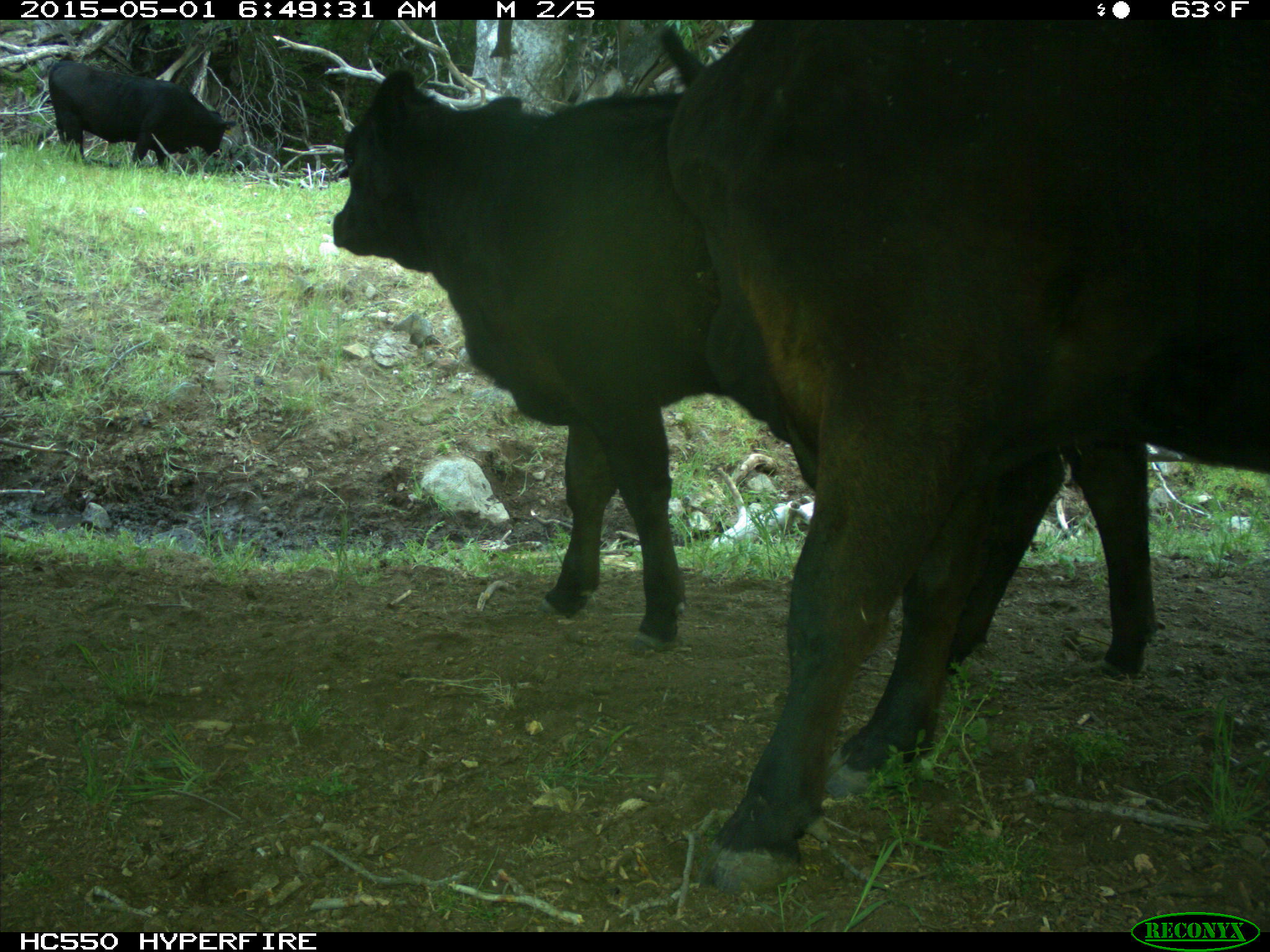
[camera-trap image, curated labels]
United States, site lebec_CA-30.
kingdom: Animalia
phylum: Chordata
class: Mammalia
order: Artiodactyla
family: Bovidae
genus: Bos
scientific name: Bos taurus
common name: domestic cow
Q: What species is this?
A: Bos taurus (domestic cow).